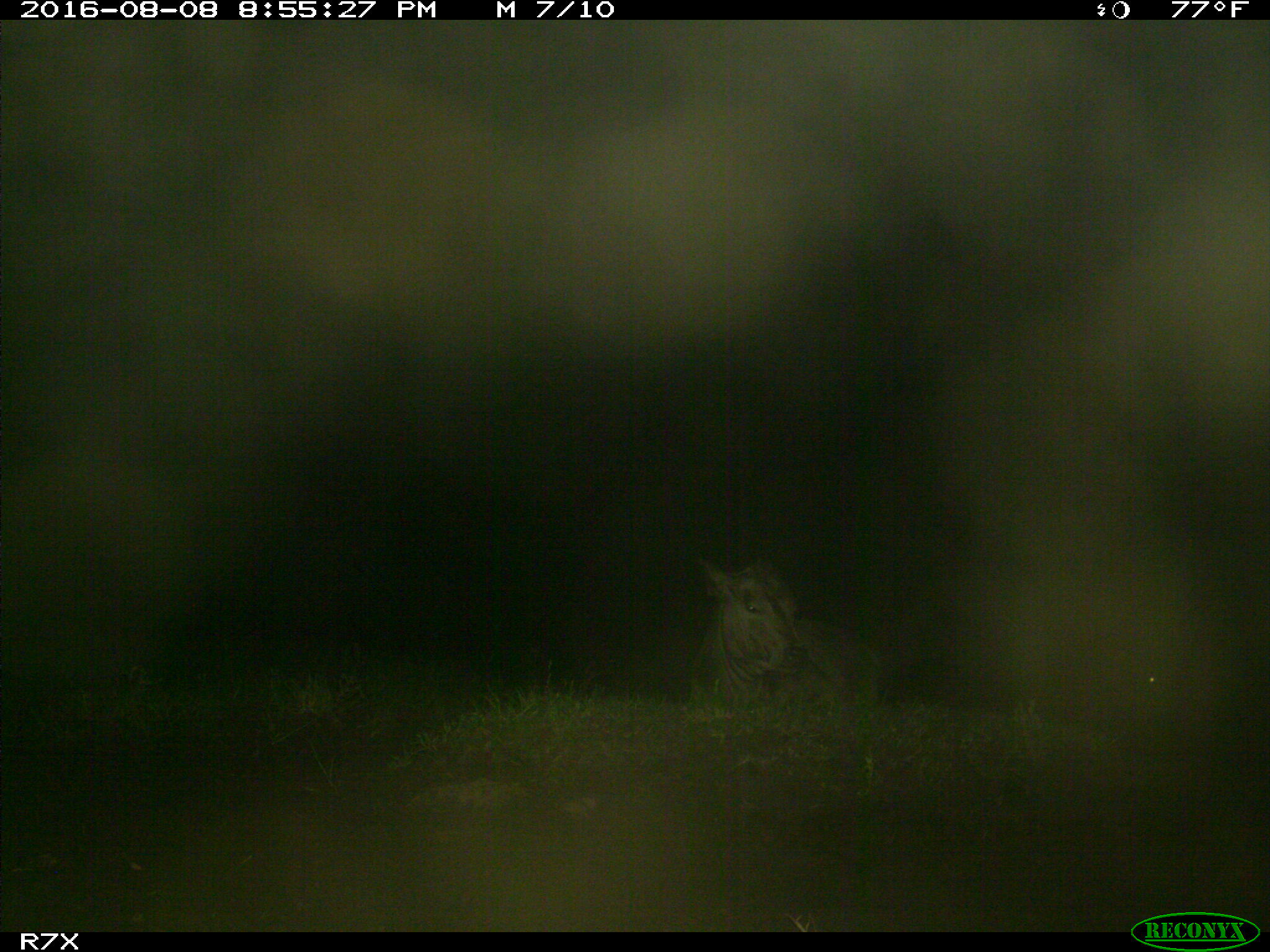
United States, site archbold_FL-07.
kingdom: Animalia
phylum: Chordata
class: Mammalia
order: Artiodactyla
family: Bovidae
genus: Bos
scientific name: Bos taurus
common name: domestic cow